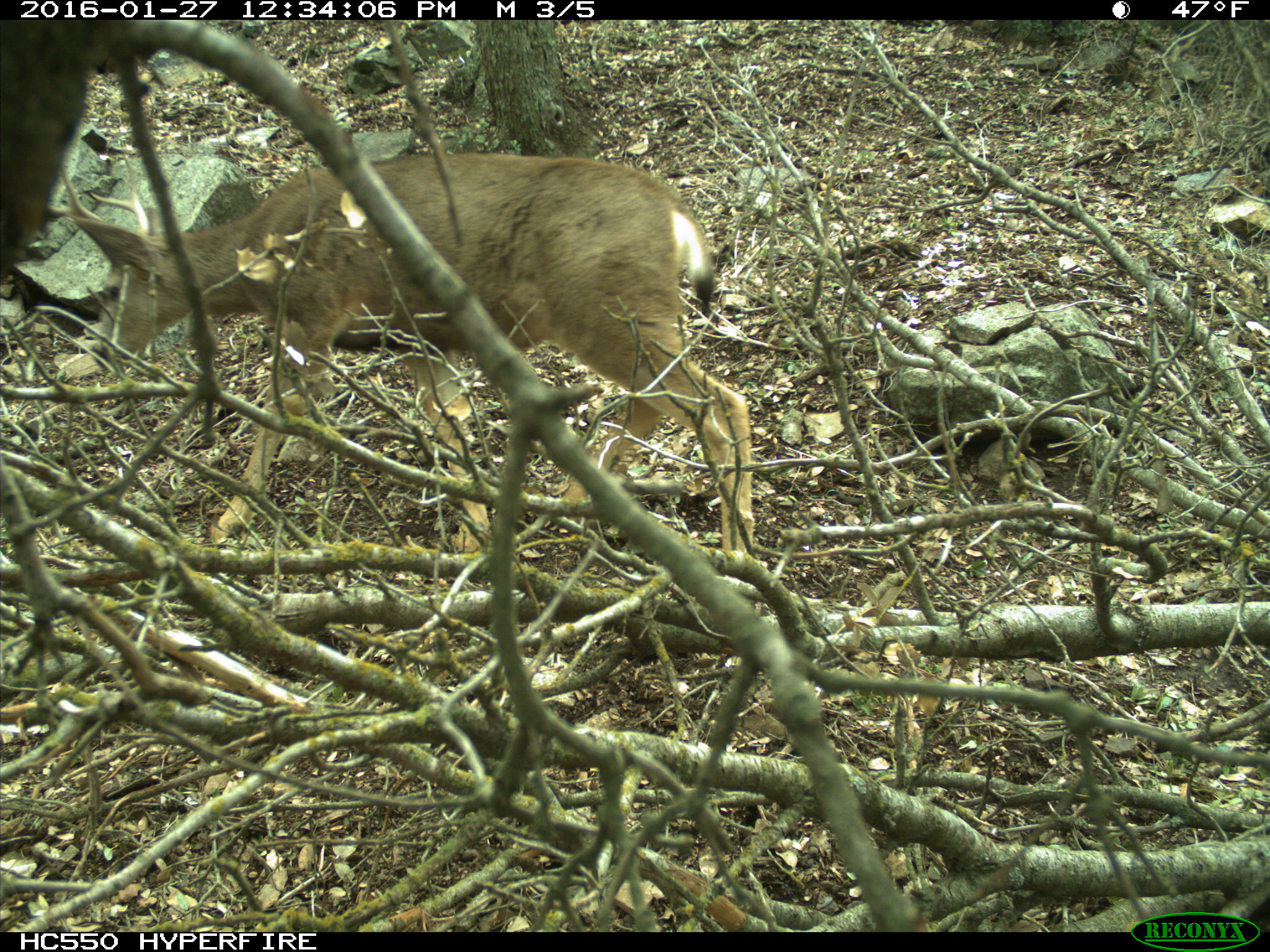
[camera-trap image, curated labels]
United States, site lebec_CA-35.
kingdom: Animalia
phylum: Chordata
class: Mammalia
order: Artiodactyla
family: Cervidae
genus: Odocoileus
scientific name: Odocoileus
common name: deer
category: unidentified deer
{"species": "unidentified deer (deer) (Odocoileus)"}